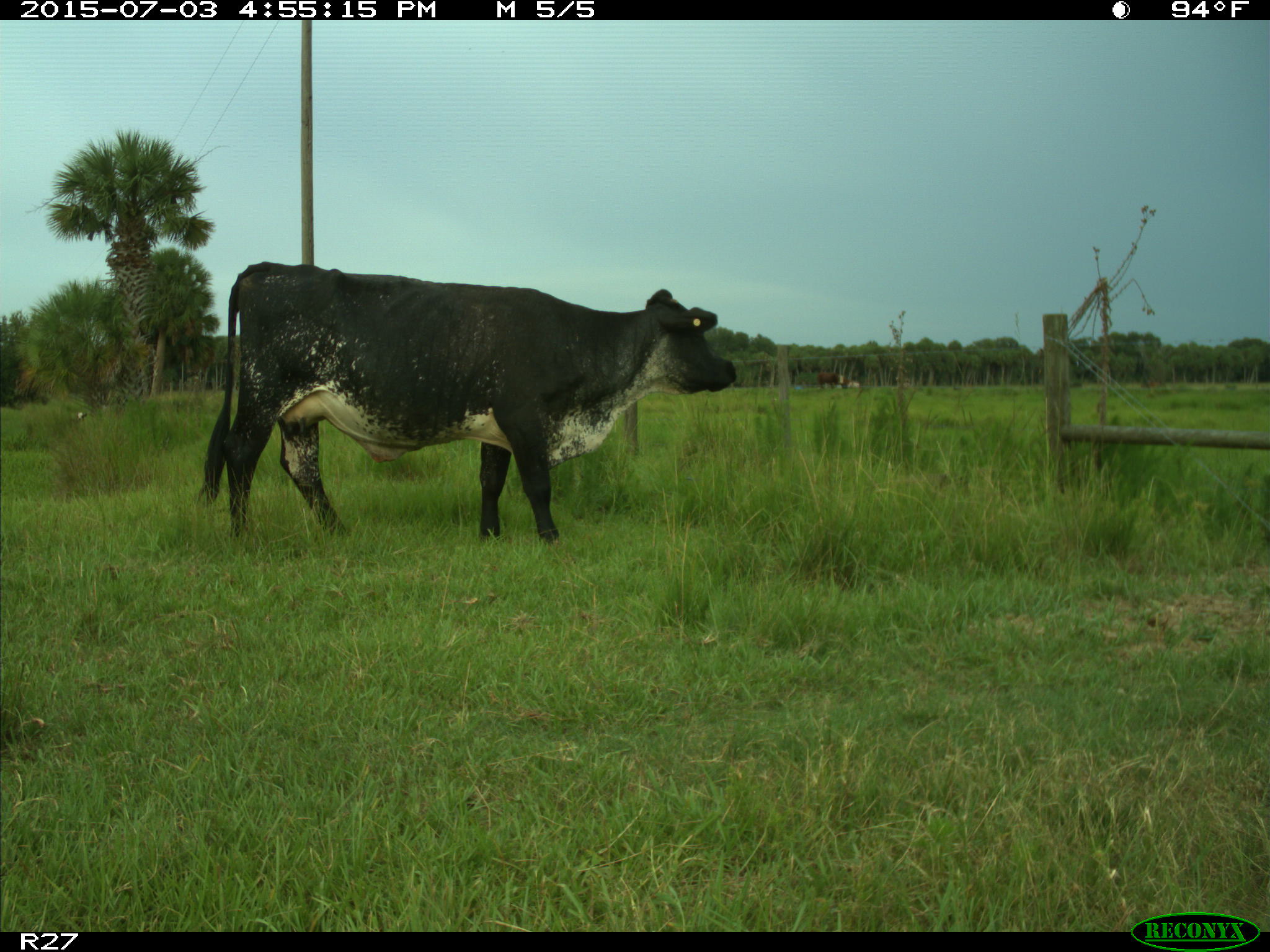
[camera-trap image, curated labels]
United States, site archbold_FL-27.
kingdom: Animalia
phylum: Chordata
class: Mammalia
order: Artiodactyla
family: Bovidae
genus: Bos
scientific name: Bos taurus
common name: domestic cow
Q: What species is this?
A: Bos taurus (domestic cow).